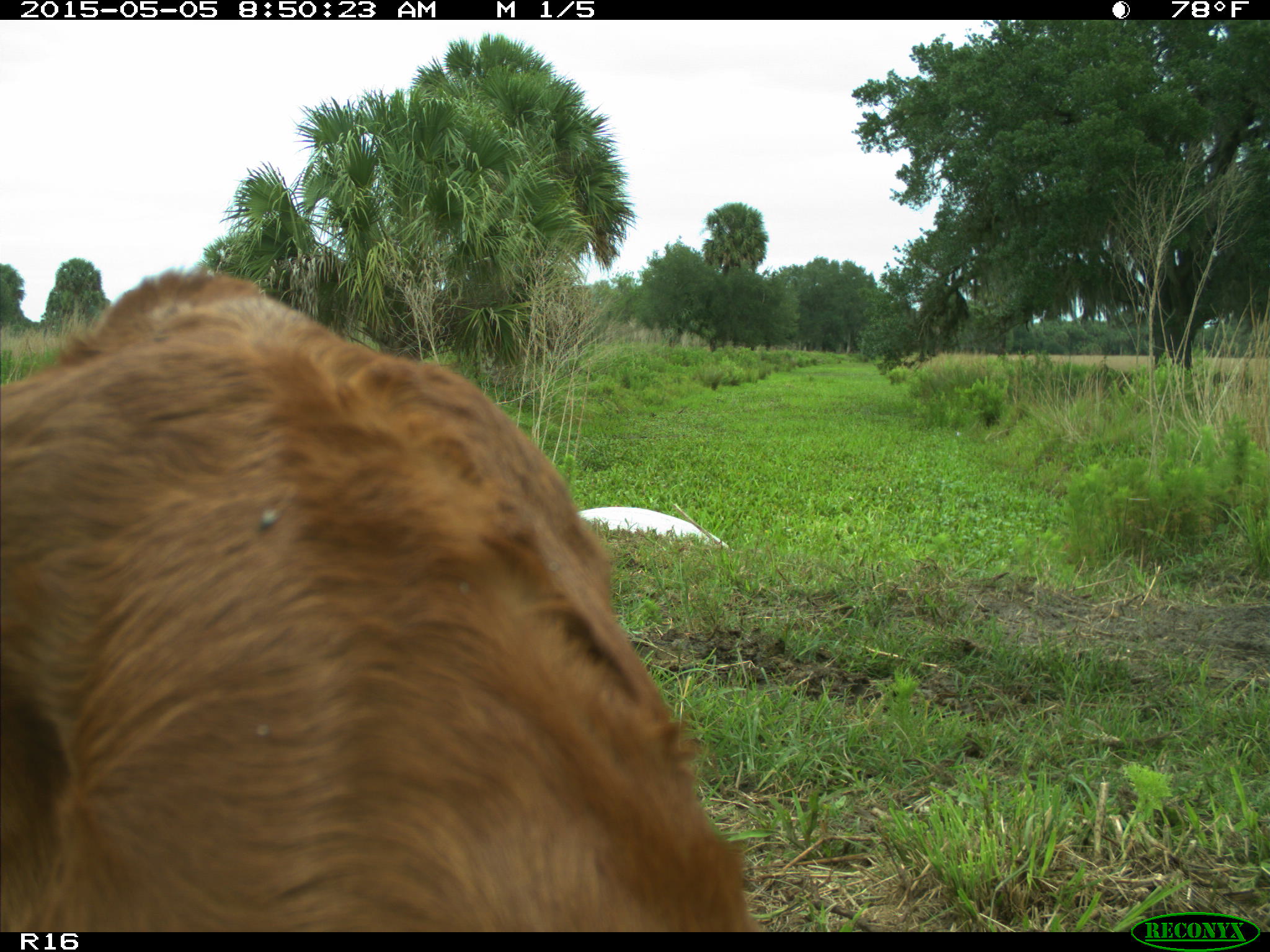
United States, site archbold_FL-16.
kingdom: Animalia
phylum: Chordata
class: Mammalia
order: Artiodactyla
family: Bovidae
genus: Bos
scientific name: Bos taurus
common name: domestic cow